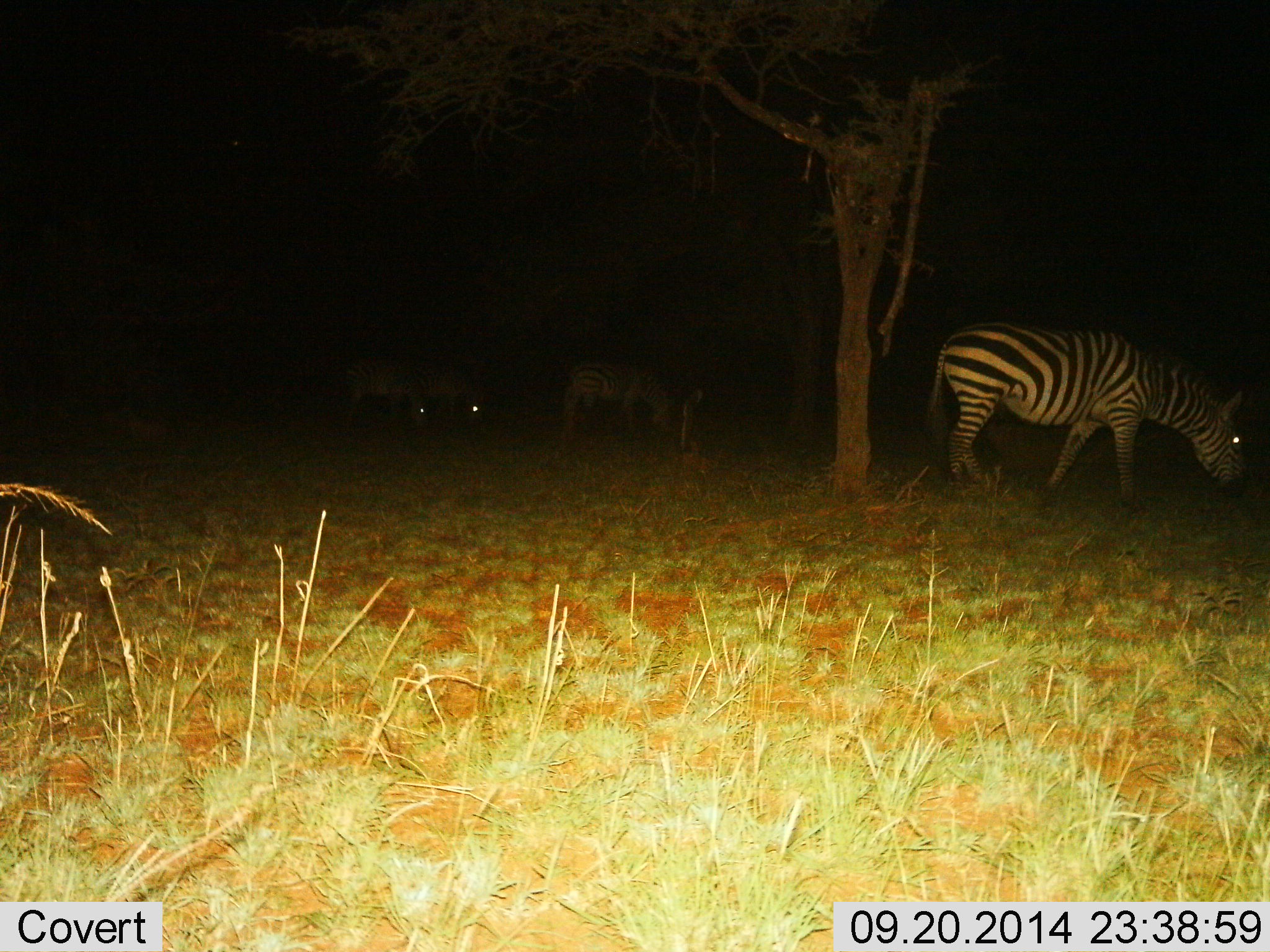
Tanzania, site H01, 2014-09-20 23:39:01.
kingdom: Animalia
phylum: Chordata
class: Mammalia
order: Perissodactyla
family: Equidae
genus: Equus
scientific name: Equus quagga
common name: plains zebra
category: zebra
Zebra (plains zebra) (Equus quagga), count 4. Behavior (volunteer vote fractions): standing 30%, resting 0%, moving 0%, interacting 0%. Young present (vote fraction): 0%. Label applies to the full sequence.